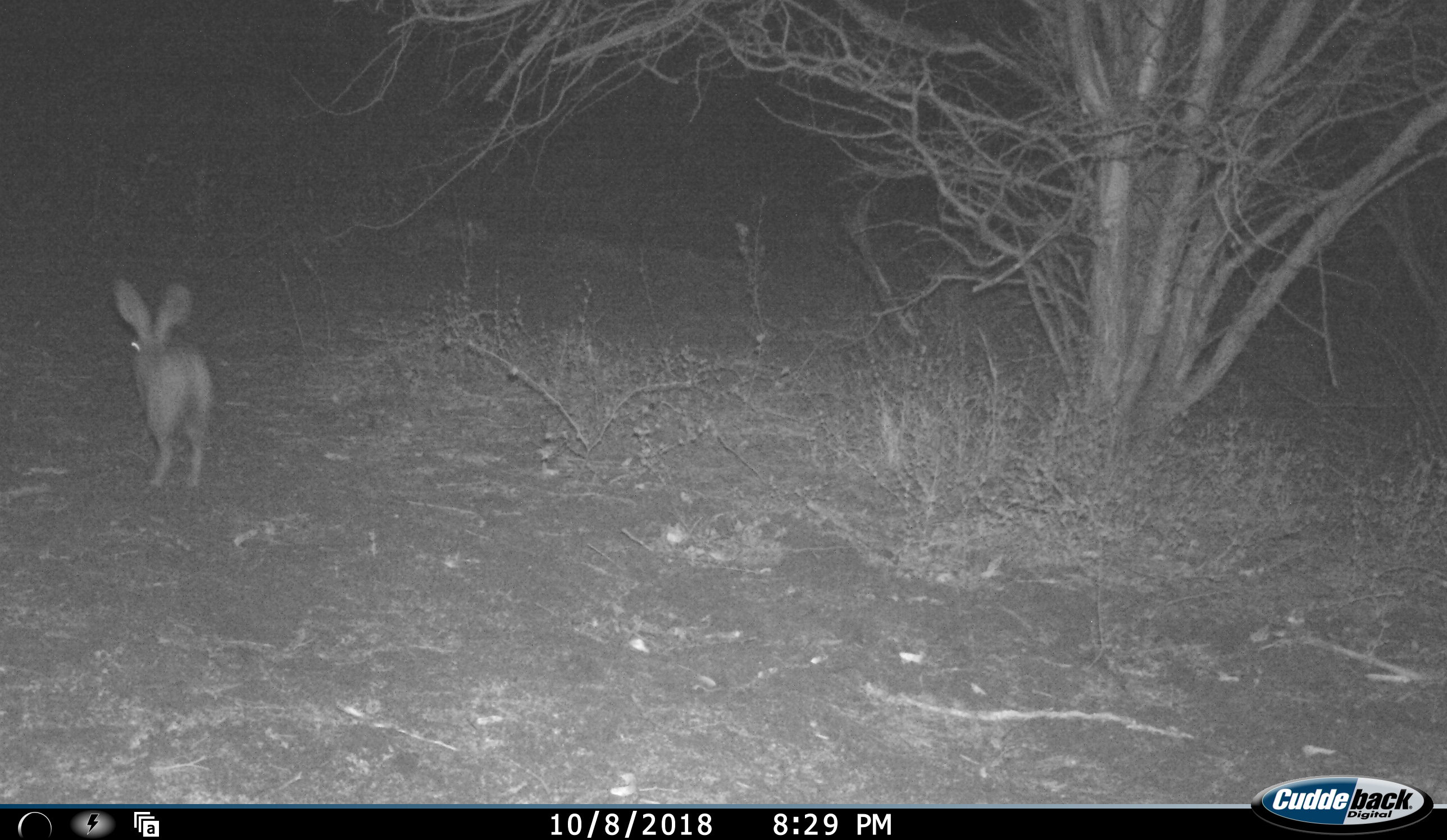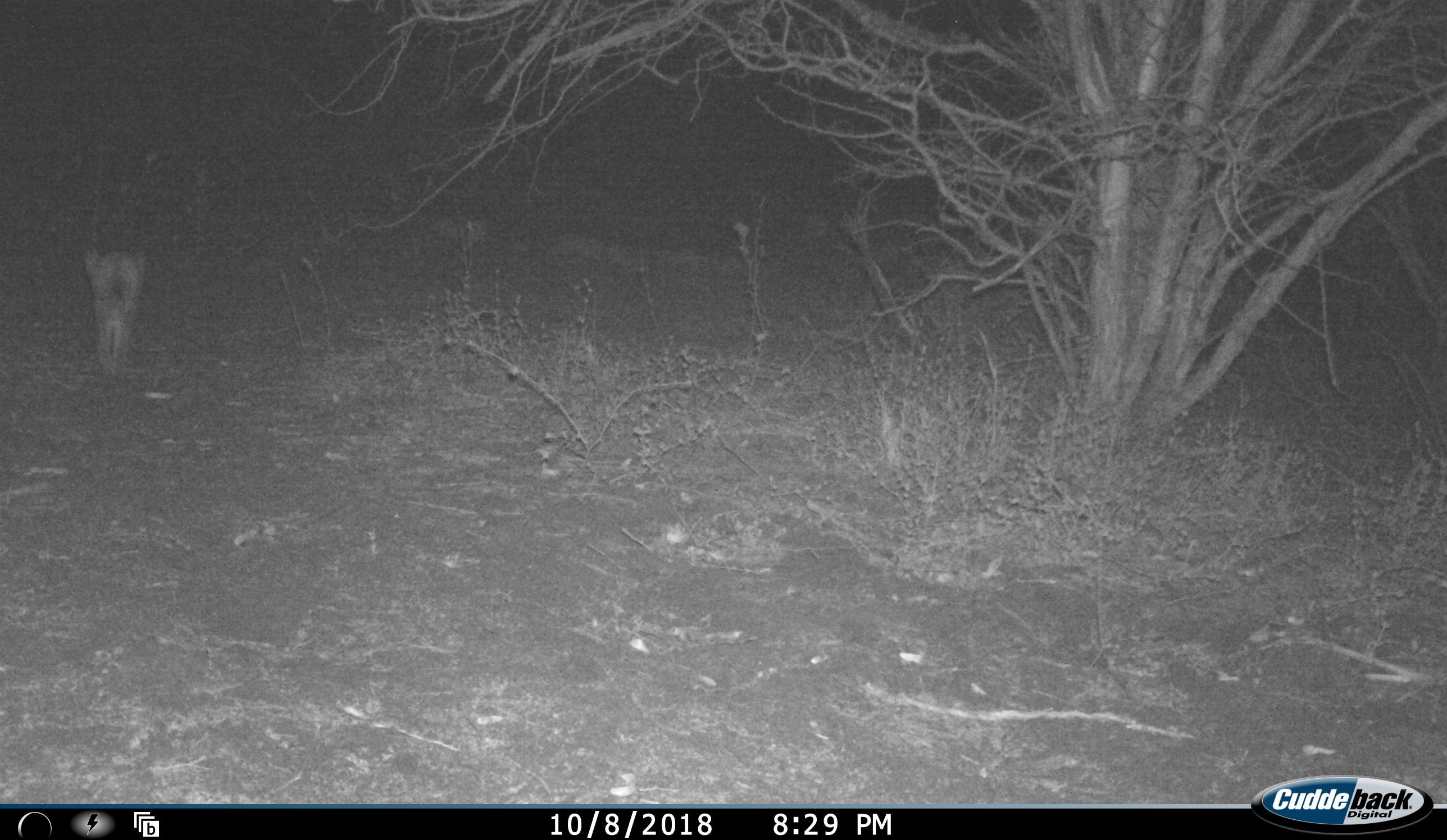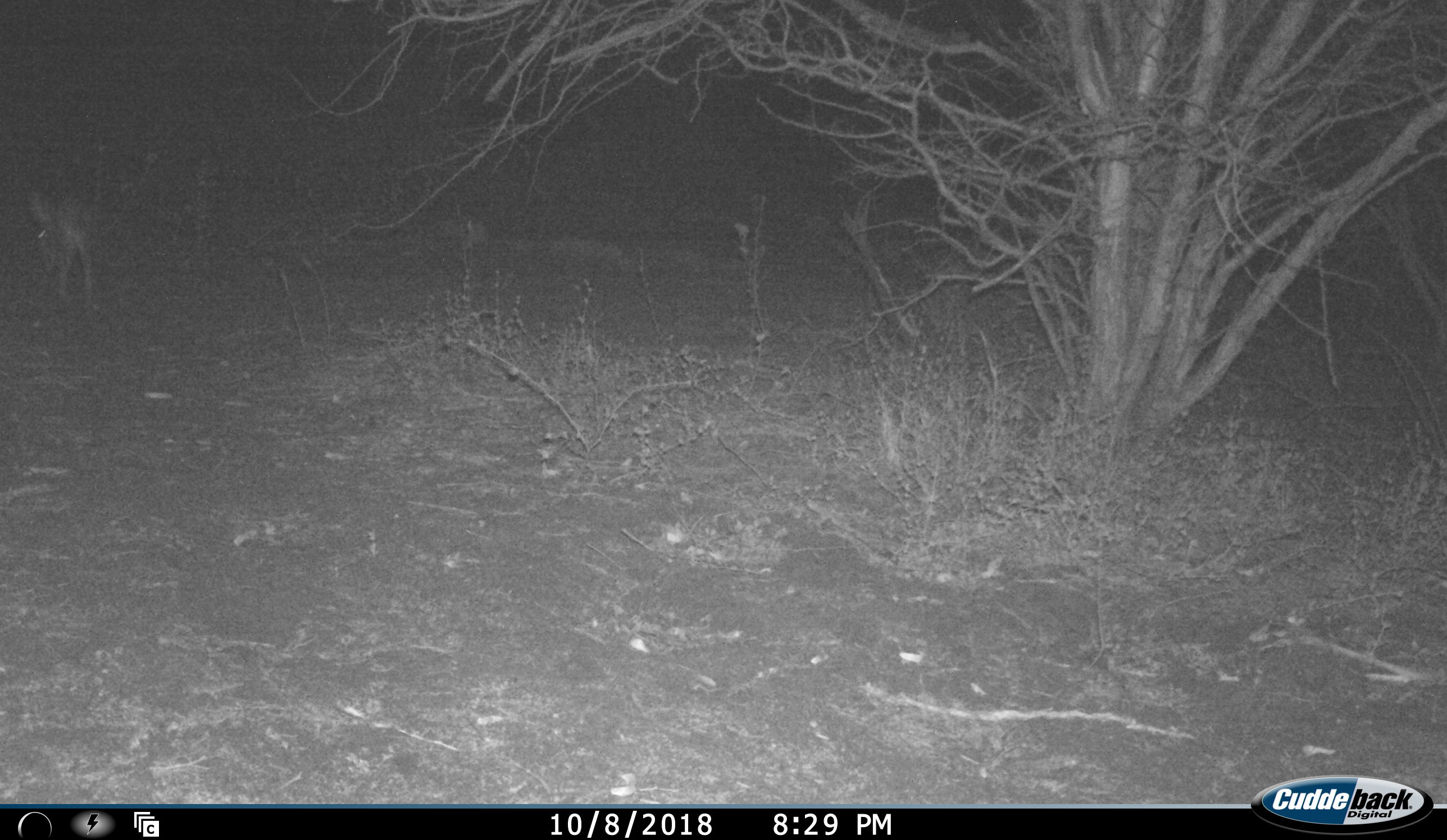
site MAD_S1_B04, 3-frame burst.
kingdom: Animalia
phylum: Chordata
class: Mammalia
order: Lagomorpha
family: Leporidae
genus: Lepus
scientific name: Lepus capensis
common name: cape hare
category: harecape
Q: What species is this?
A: Harecape (cape hare) (Lepus capensis).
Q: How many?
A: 1.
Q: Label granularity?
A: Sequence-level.